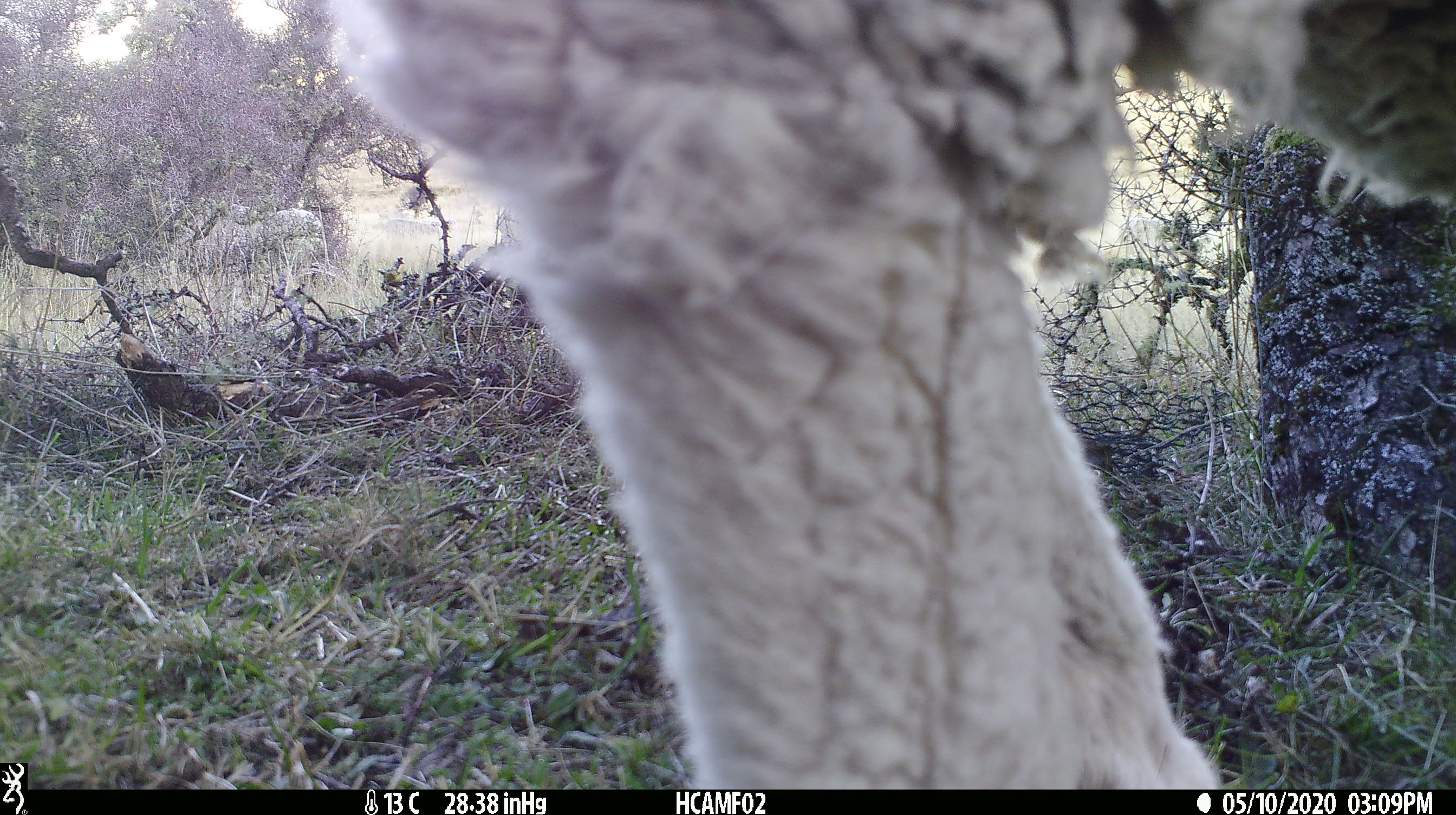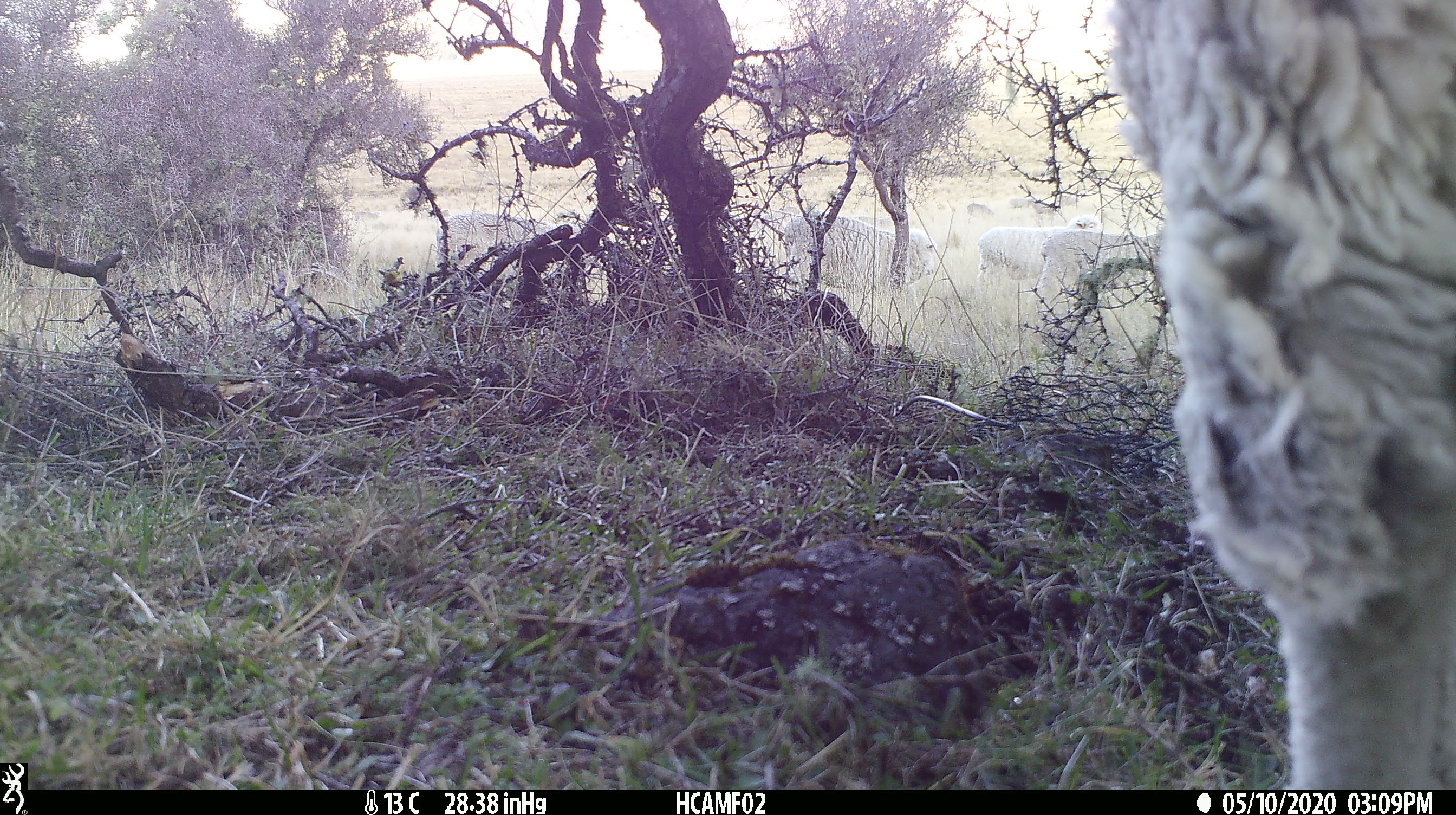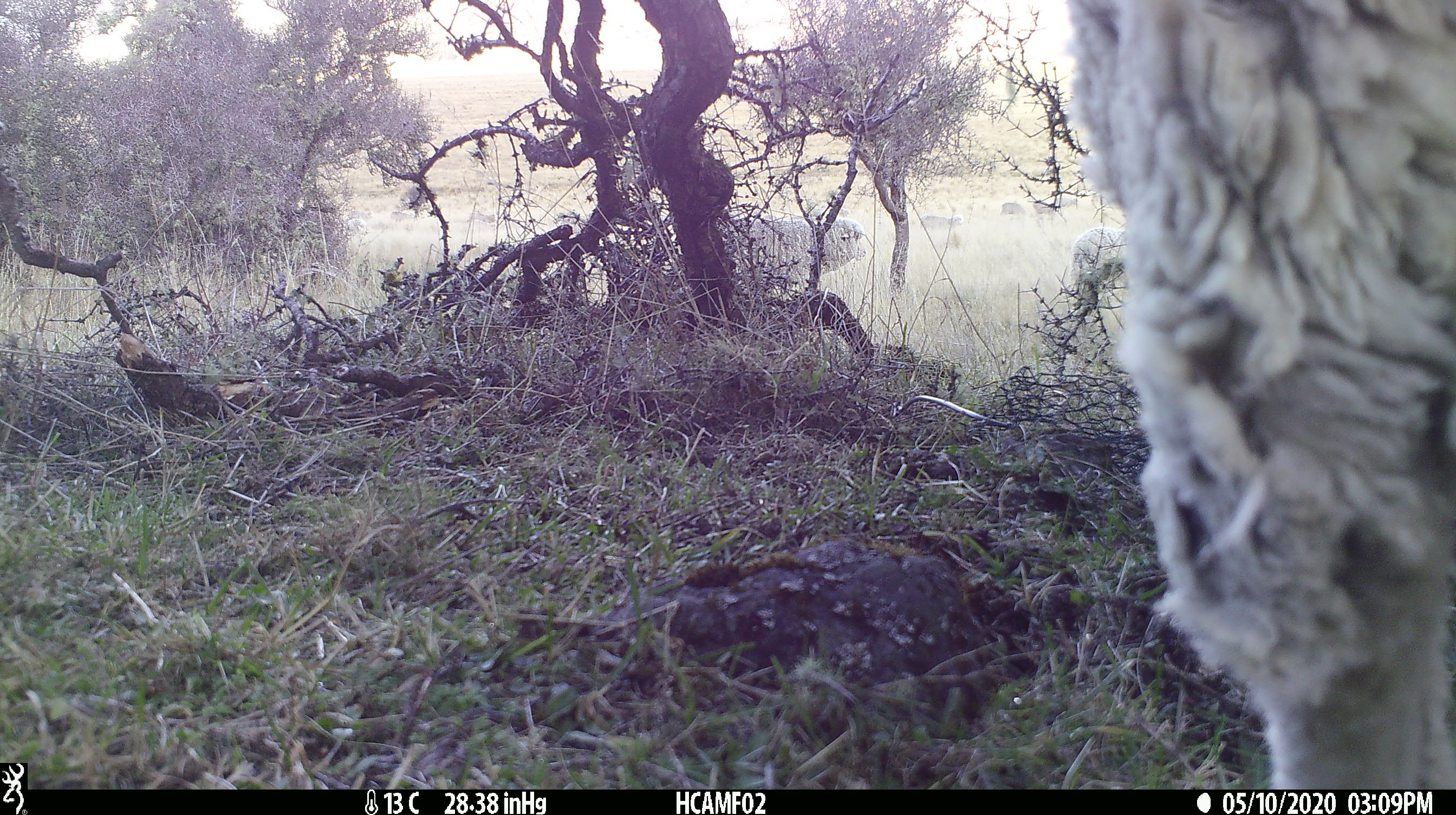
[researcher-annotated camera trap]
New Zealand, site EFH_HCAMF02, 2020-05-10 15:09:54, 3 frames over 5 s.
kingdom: Animalia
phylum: Chordata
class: Mammalia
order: Artiodactyla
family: Bovidae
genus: Ovis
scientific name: Ovis aries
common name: domestic sheep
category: sheep